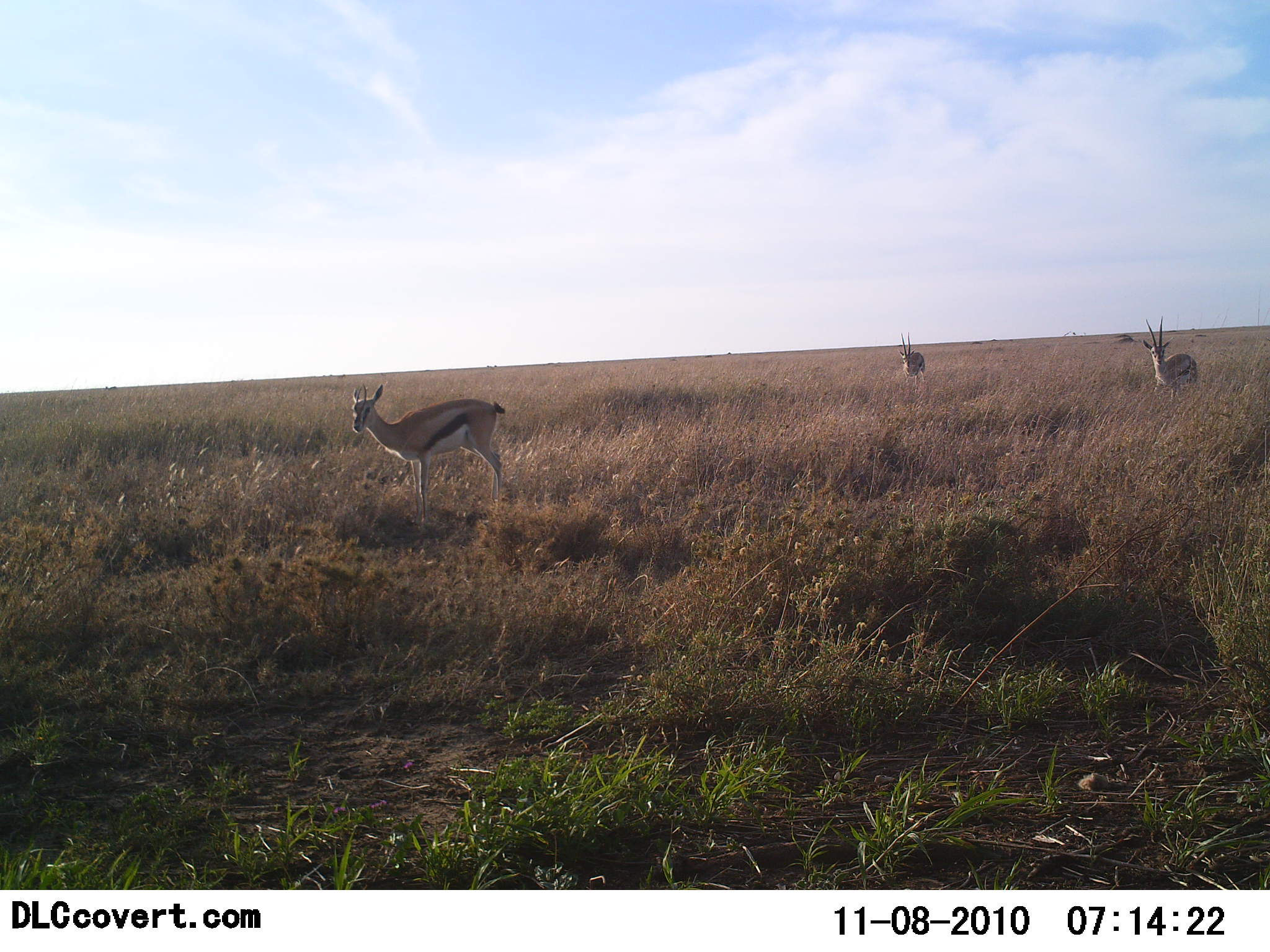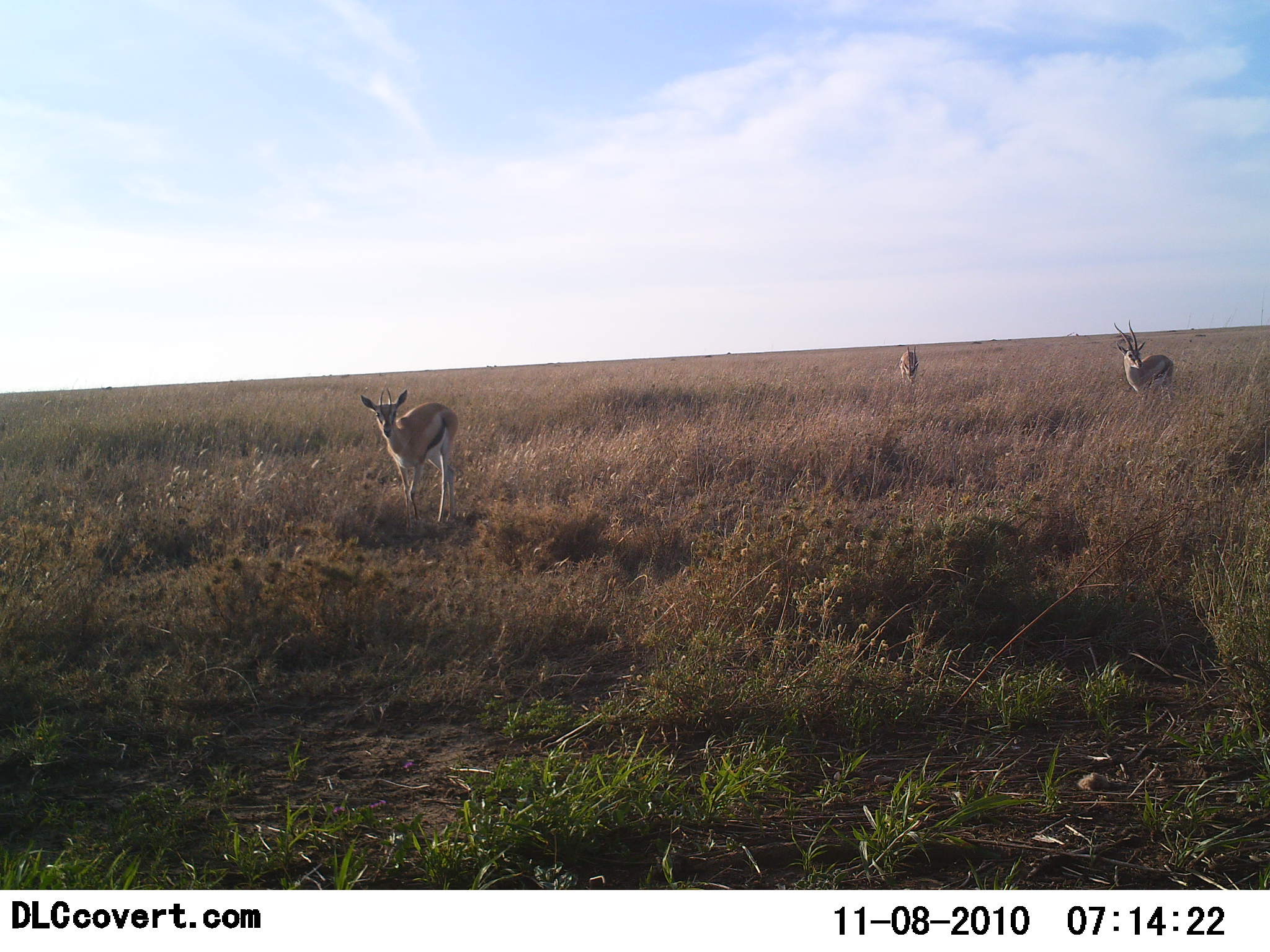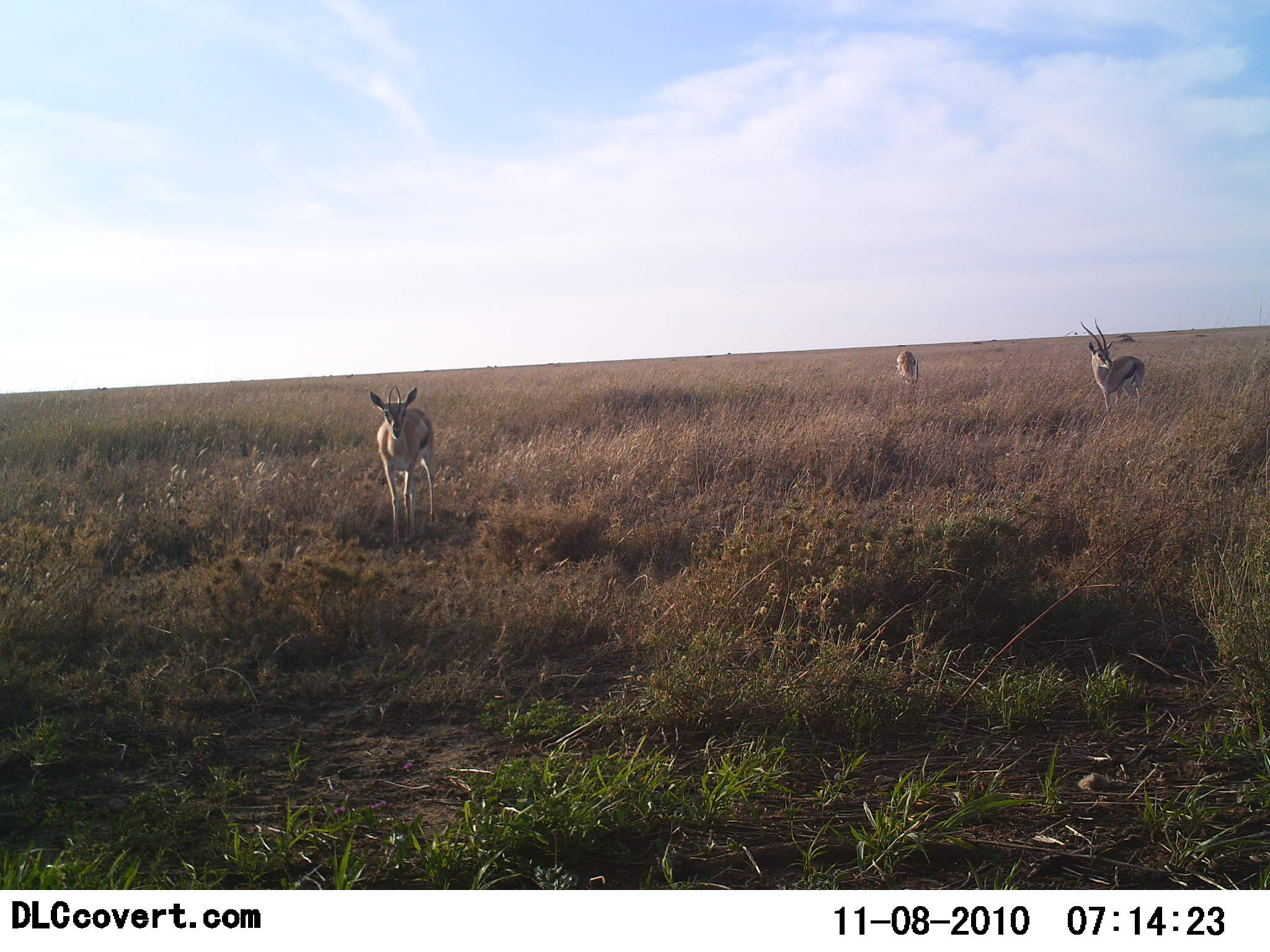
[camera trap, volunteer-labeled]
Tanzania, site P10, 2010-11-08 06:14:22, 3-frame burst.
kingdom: Animalia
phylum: Chordata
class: Mammalia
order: Artiodactyla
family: Bovidae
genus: Eudorcas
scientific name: Eudorcas thomsonii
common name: thomson's gazelle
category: gazellethomsons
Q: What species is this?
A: Gazellethomsons (thomson's gazelle) (Eudorcas thomsonii).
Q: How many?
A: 3.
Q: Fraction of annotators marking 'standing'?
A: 47%.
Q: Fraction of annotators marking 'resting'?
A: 0%.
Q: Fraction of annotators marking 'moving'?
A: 60%.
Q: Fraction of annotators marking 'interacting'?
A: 0%.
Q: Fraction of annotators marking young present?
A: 0%.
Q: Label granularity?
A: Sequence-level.